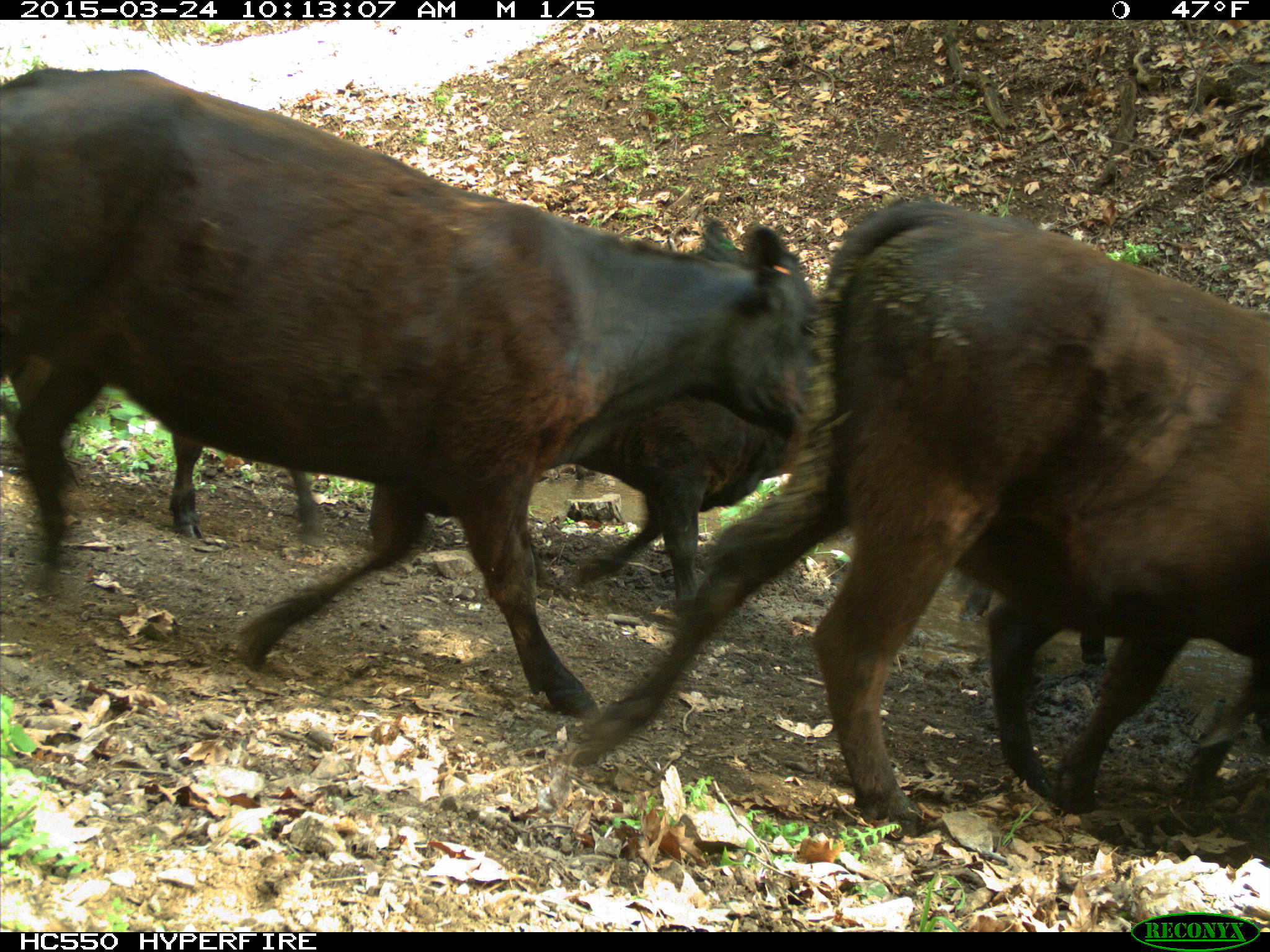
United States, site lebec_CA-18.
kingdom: Animalia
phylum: Chordata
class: Mammalia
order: Artiodactyla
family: Bovidae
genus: Bos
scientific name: Bos taurus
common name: domestic cow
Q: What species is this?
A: Bos taurus (domestic cow).